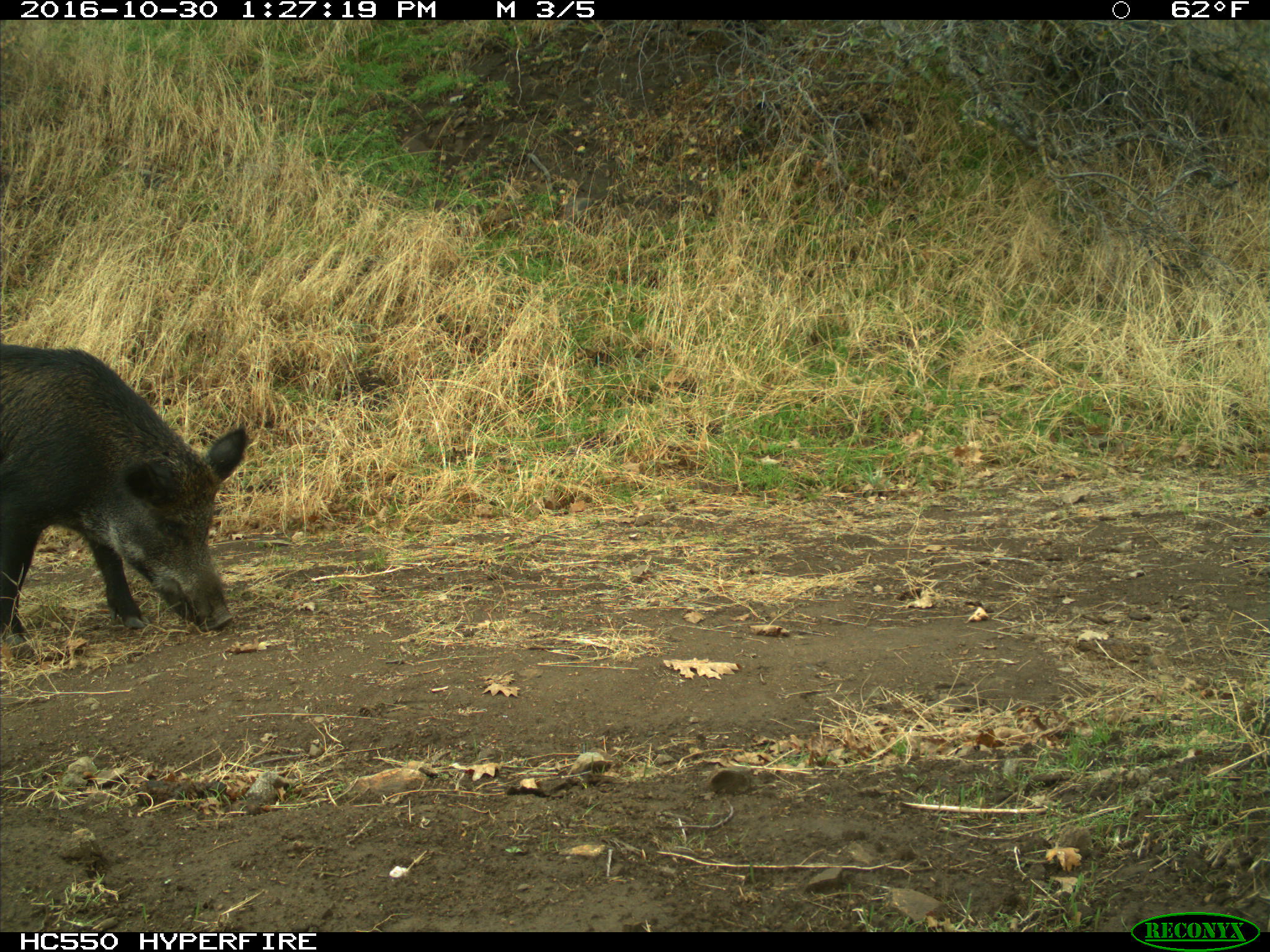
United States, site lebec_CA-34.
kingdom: Animalia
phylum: Chordata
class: Mammalia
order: Artiodactyla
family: Suidae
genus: Sus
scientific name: Sus scrofa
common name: wild boar